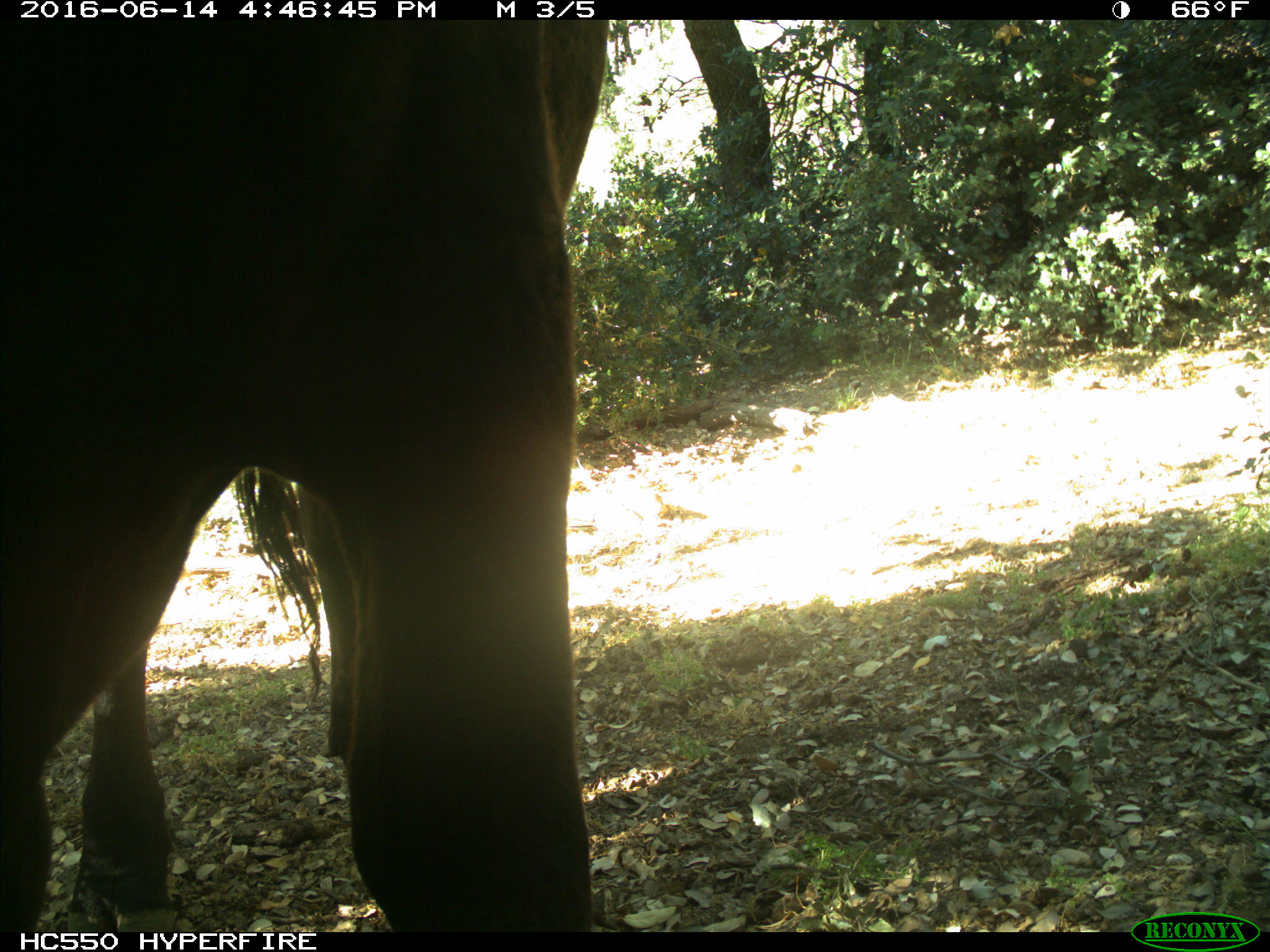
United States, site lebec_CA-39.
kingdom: Animalia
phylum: Chordata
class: Mammalia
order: Artiodactyla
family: Bovidae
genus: Bos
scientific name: Bos taurus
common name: domestic cow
Bos taurus (domestic cow).